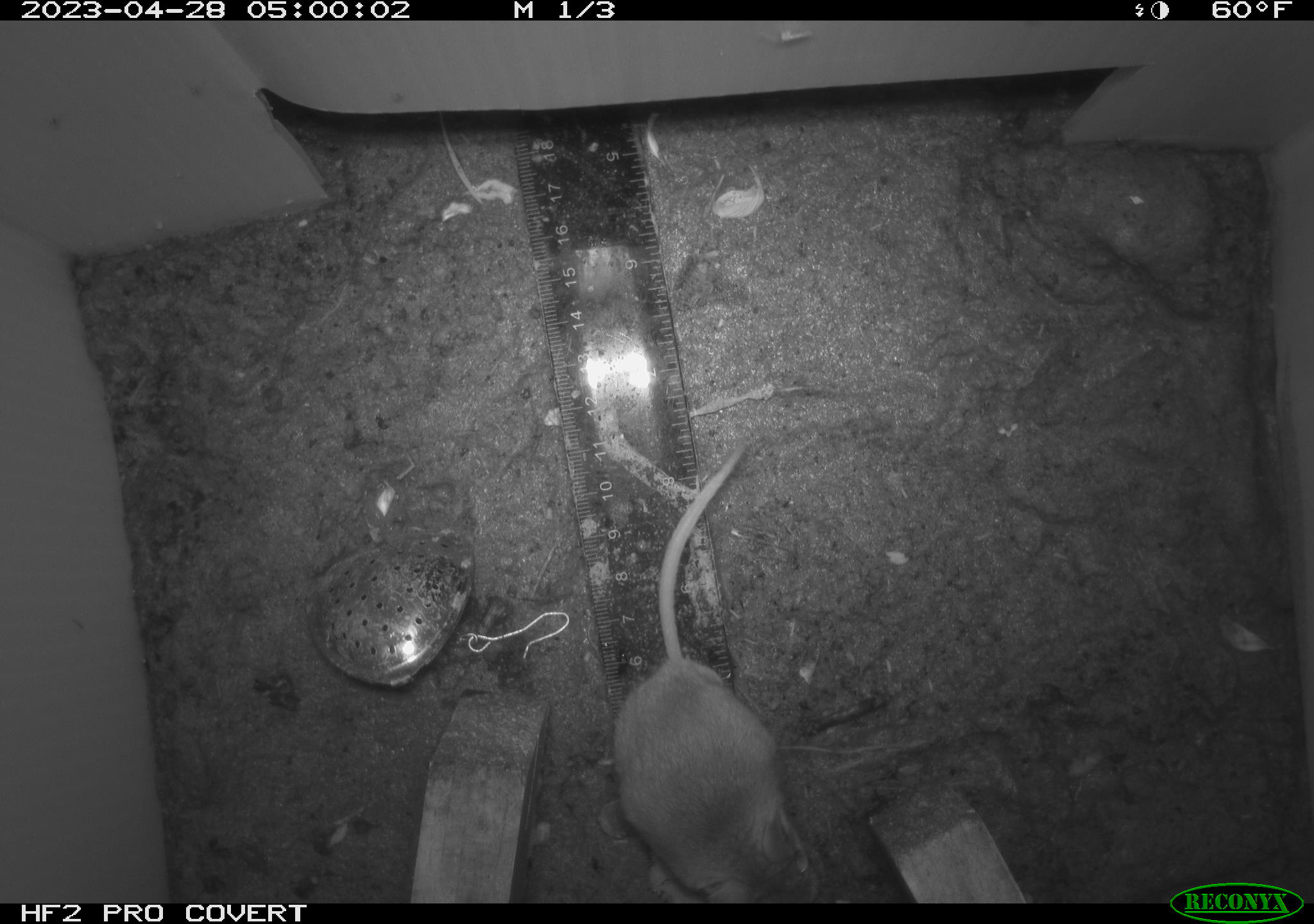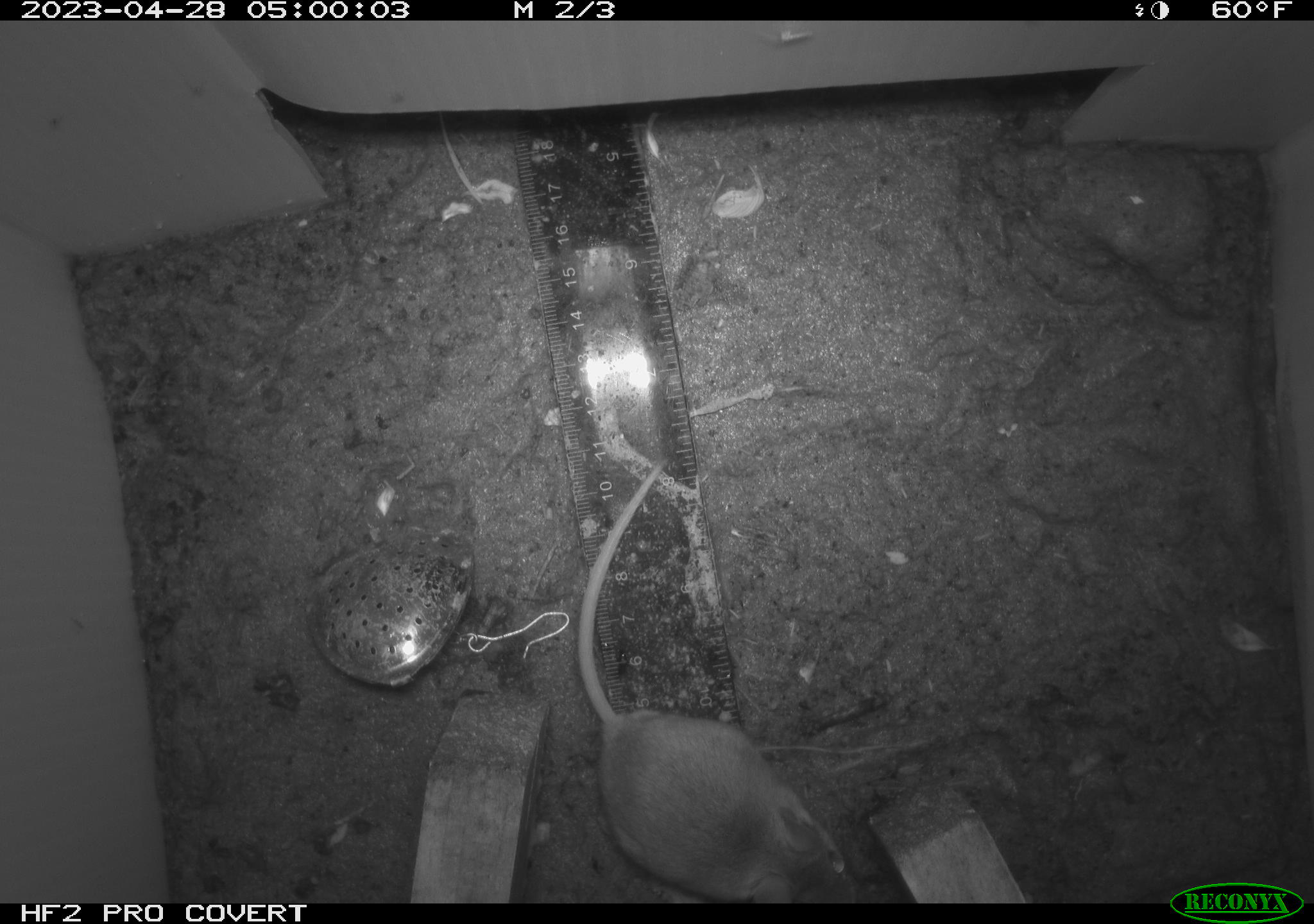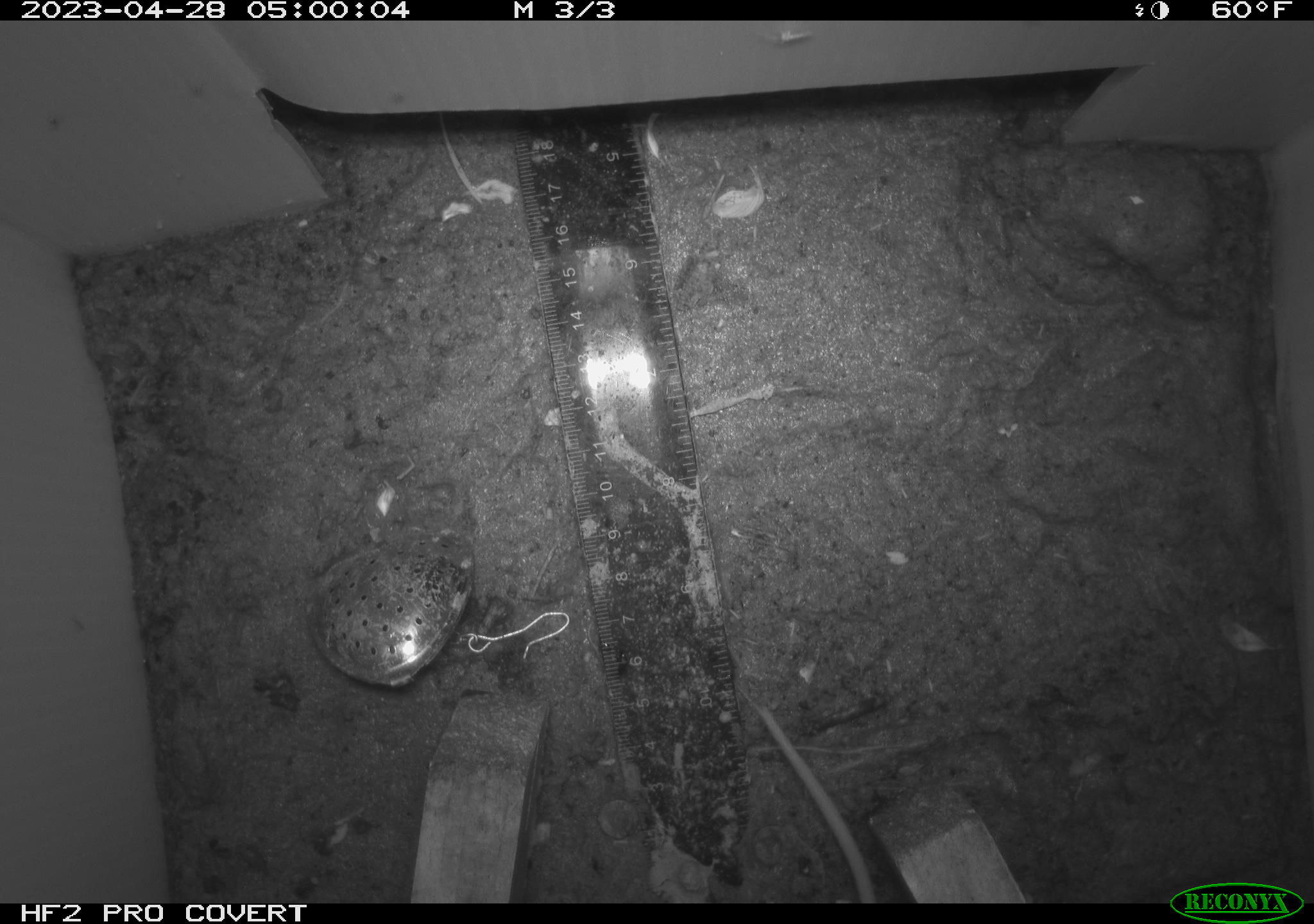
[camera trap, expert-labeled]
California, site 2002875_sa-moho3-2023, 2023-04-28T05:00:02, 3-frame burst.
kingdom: Animalia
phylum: Chordata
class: Mammalia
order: Rodentia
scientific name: Rodentia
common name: mouse species